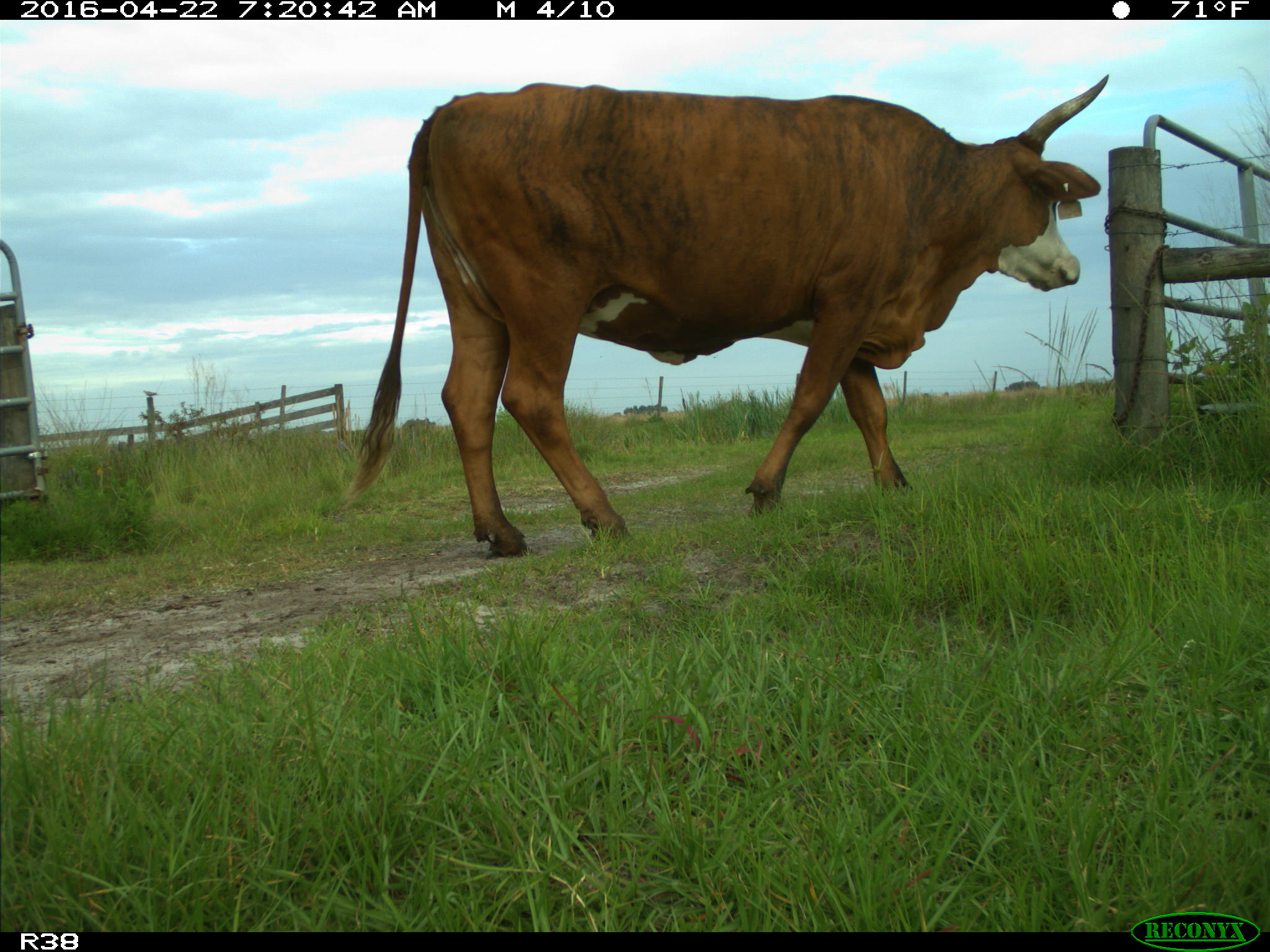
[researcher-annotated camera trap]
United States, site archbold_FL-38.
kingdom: Animalia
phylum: Chordata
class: Mammalia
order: Artiodactyla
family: Bovidae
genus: Bos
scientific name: Bos taurus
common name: domestic cow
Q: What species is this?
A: Bos taurus (domestic cow).